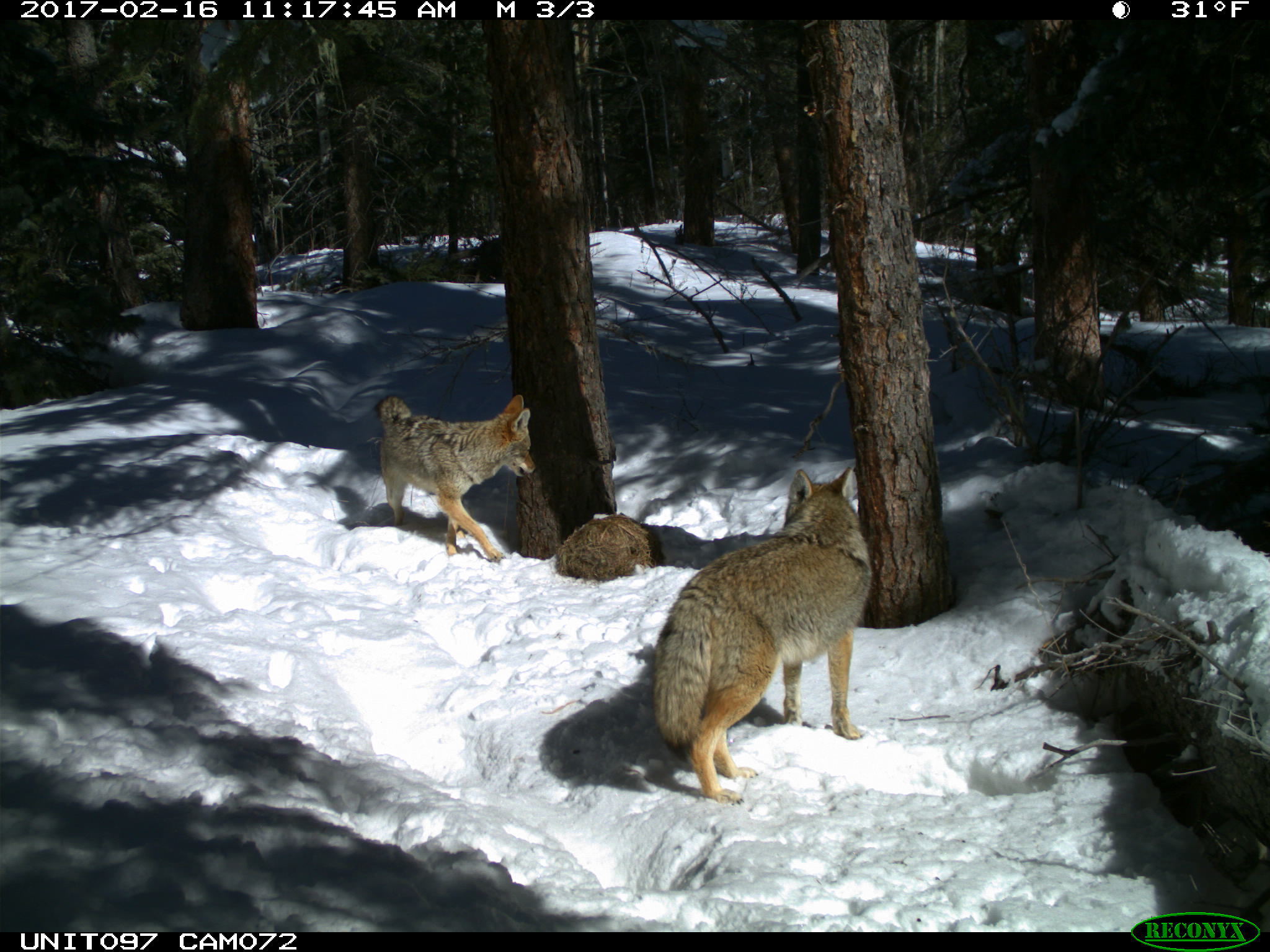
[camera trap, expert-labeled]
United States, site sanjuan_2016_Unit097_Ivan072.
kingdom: Animalia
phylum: Chordata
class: Mammalia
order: Carnivora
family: Canidae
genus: Canis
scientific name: Canis latrans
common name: coyote